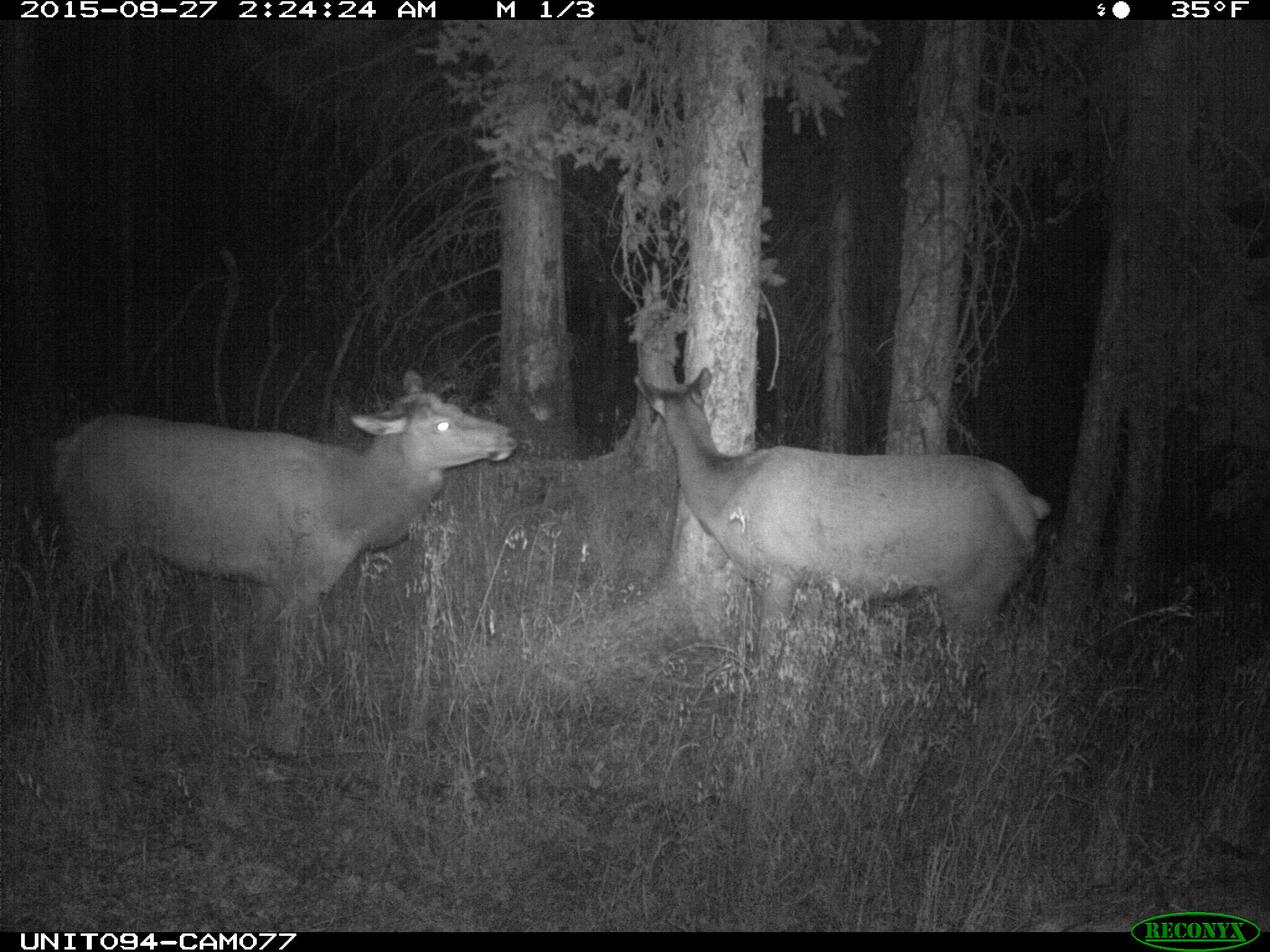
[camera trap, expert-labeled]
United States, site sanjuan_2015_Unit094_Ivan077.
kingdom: Animalia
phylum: Chordata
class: Mammalia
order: Artiodactyla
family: Cervidae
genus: Cervus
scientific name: Cervus elaphus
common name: red deer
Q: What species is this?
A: Cervus elaphus (red deer).